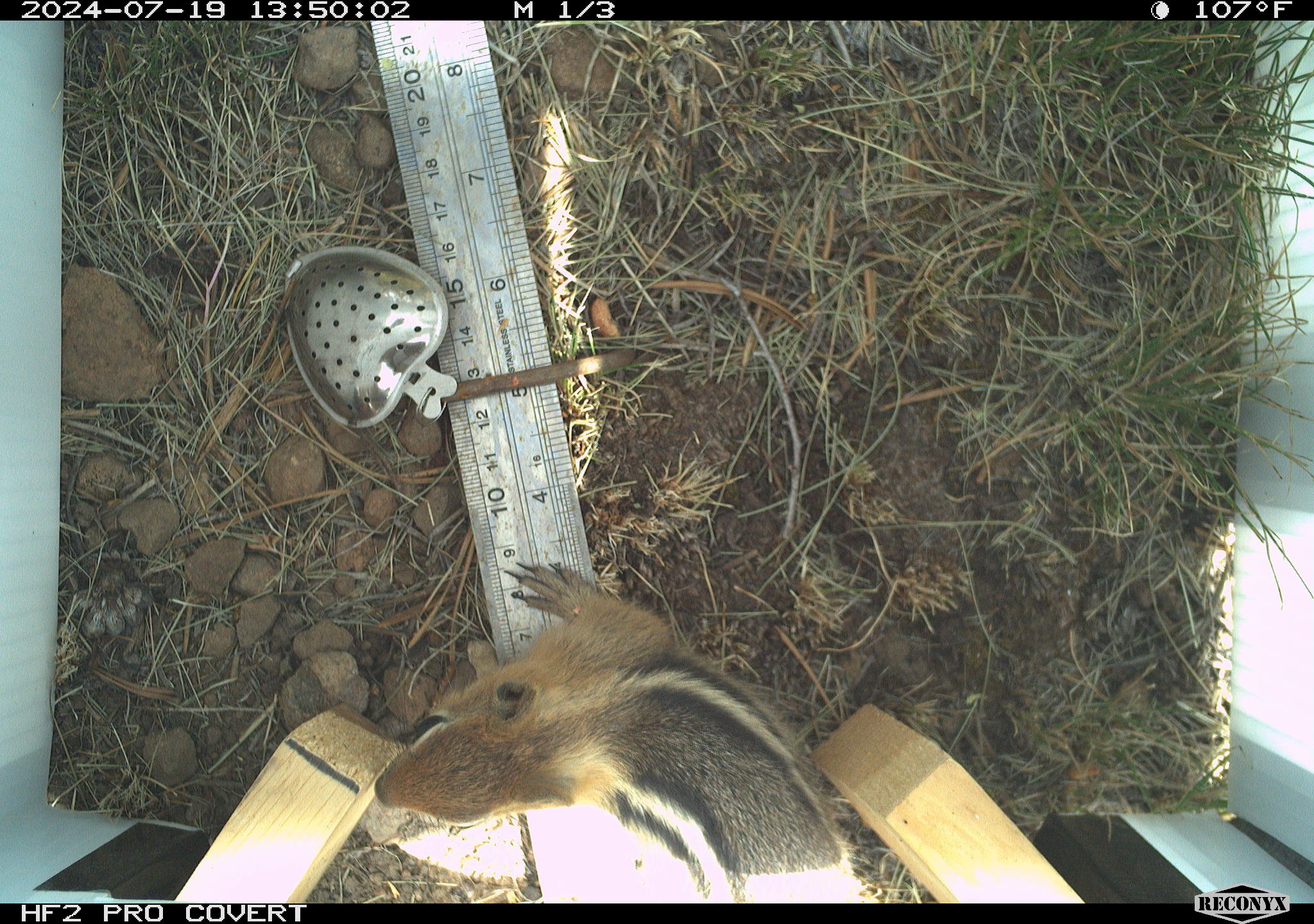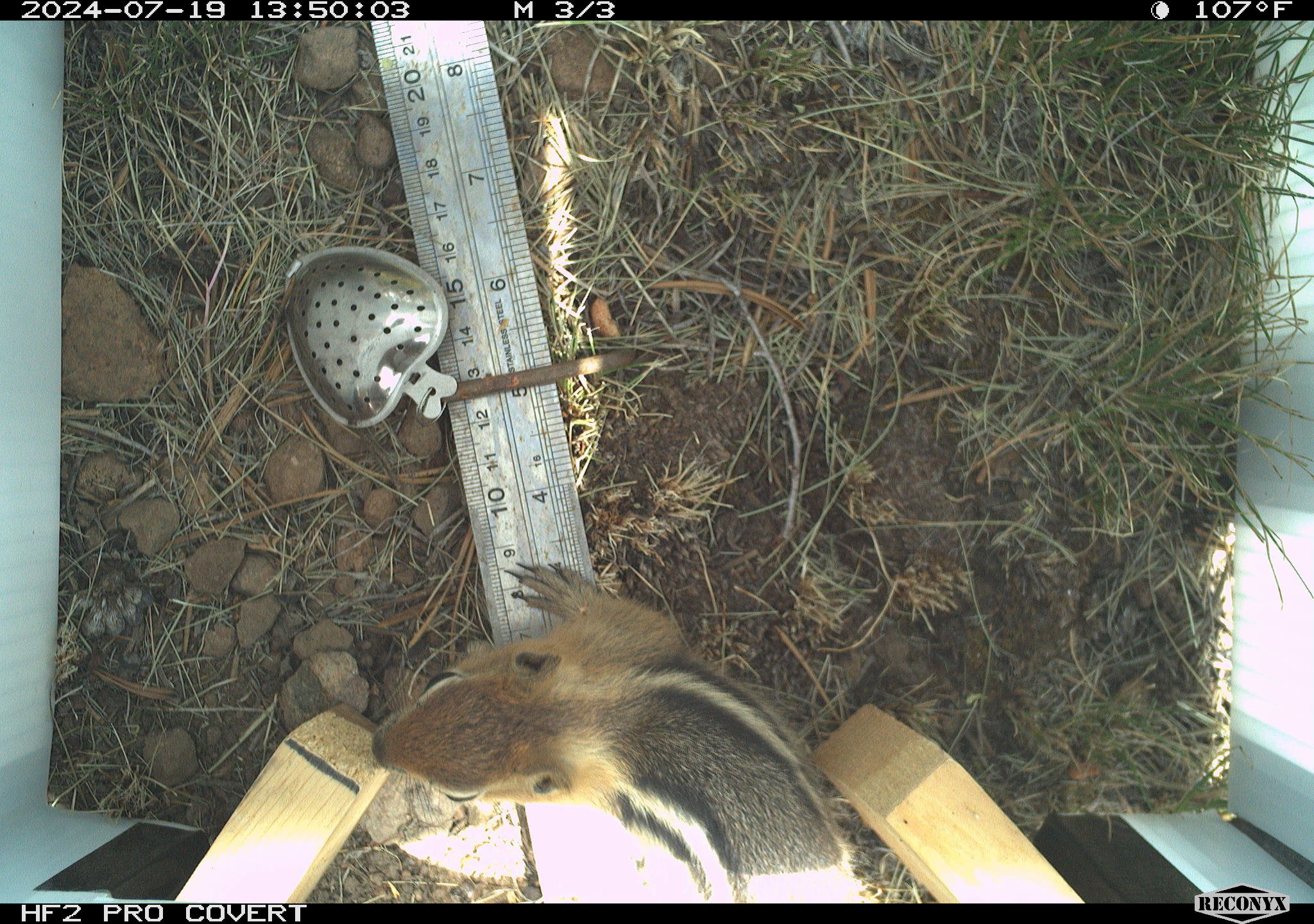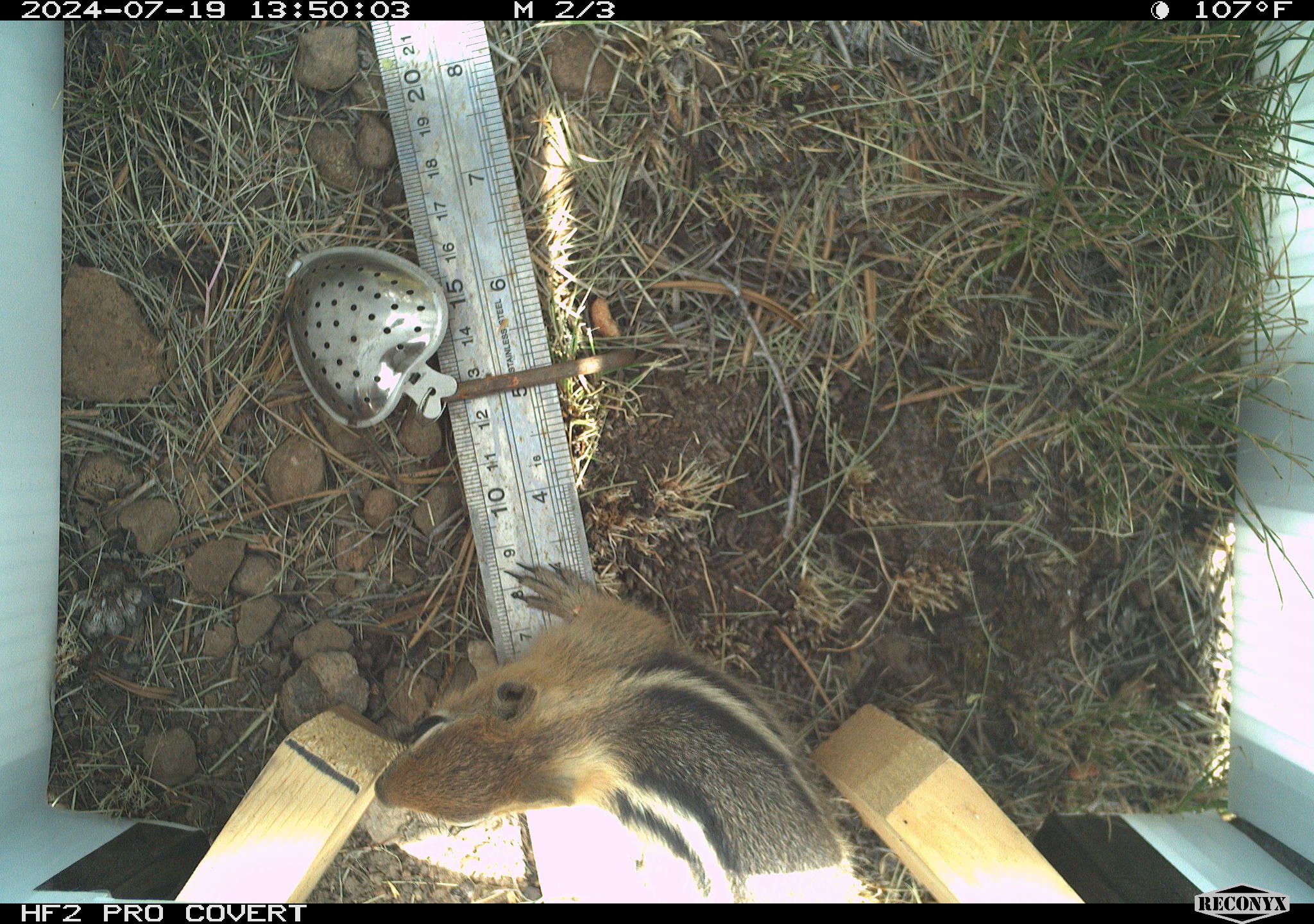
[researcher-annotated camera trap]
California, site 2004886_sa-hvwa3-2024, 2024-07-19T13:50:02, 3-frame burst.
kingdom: Animalia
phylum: Chordata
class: Mammalia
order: Rodentia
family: Sciuridae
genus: Callospermophilus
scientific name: Callospermophilus lateralis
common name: golden mantled ground squirrel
Golden mantled ground squirrel (Callospermophilus lateralis).